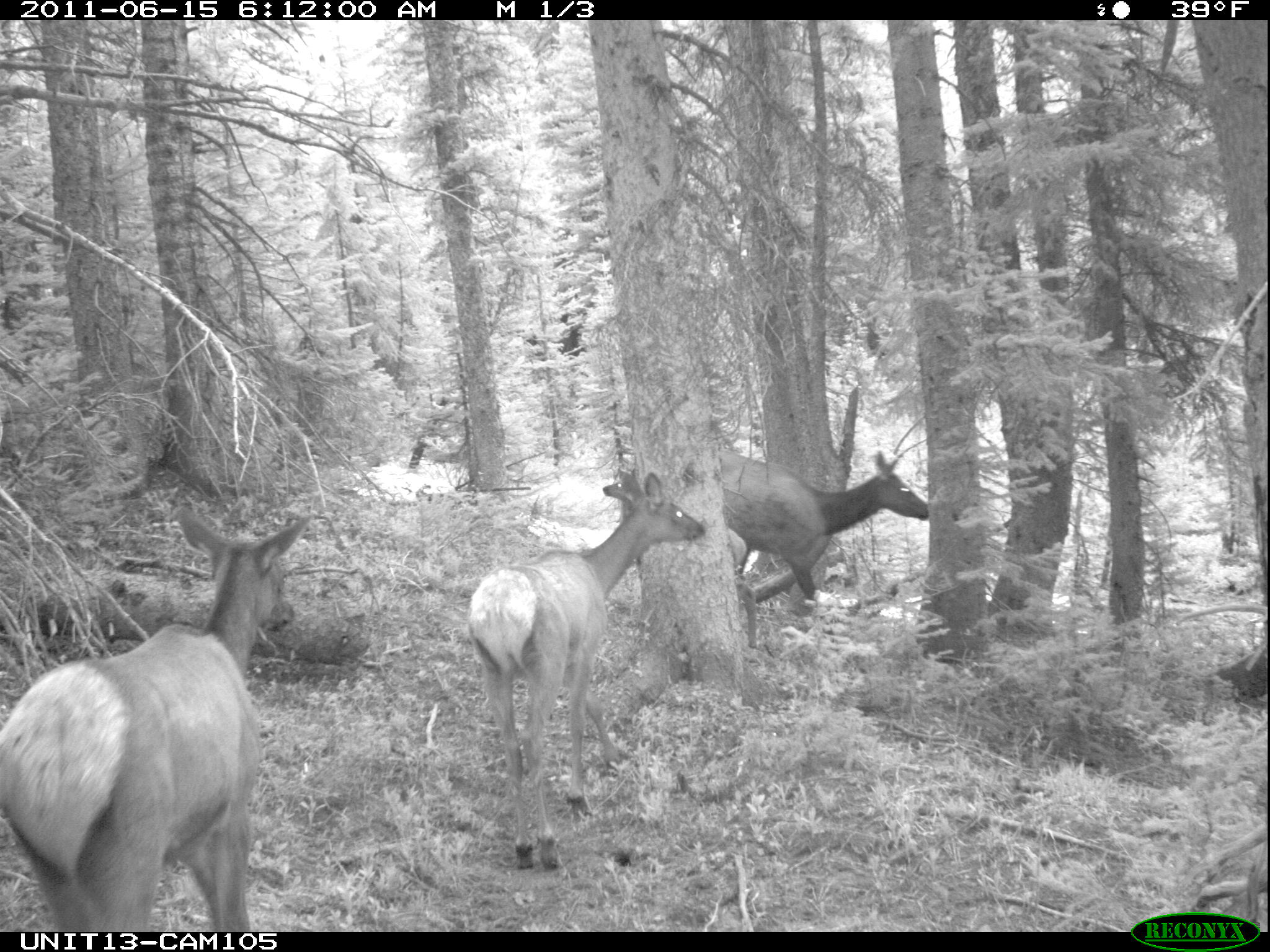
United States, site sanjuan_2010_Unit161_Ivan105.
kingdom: Animalia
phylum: Chordata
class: Mammalia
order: Artiodactyla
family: Cervidae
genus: Cervus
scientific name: Cervus elaphus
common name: red deer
Cervus elaphus (red deer).